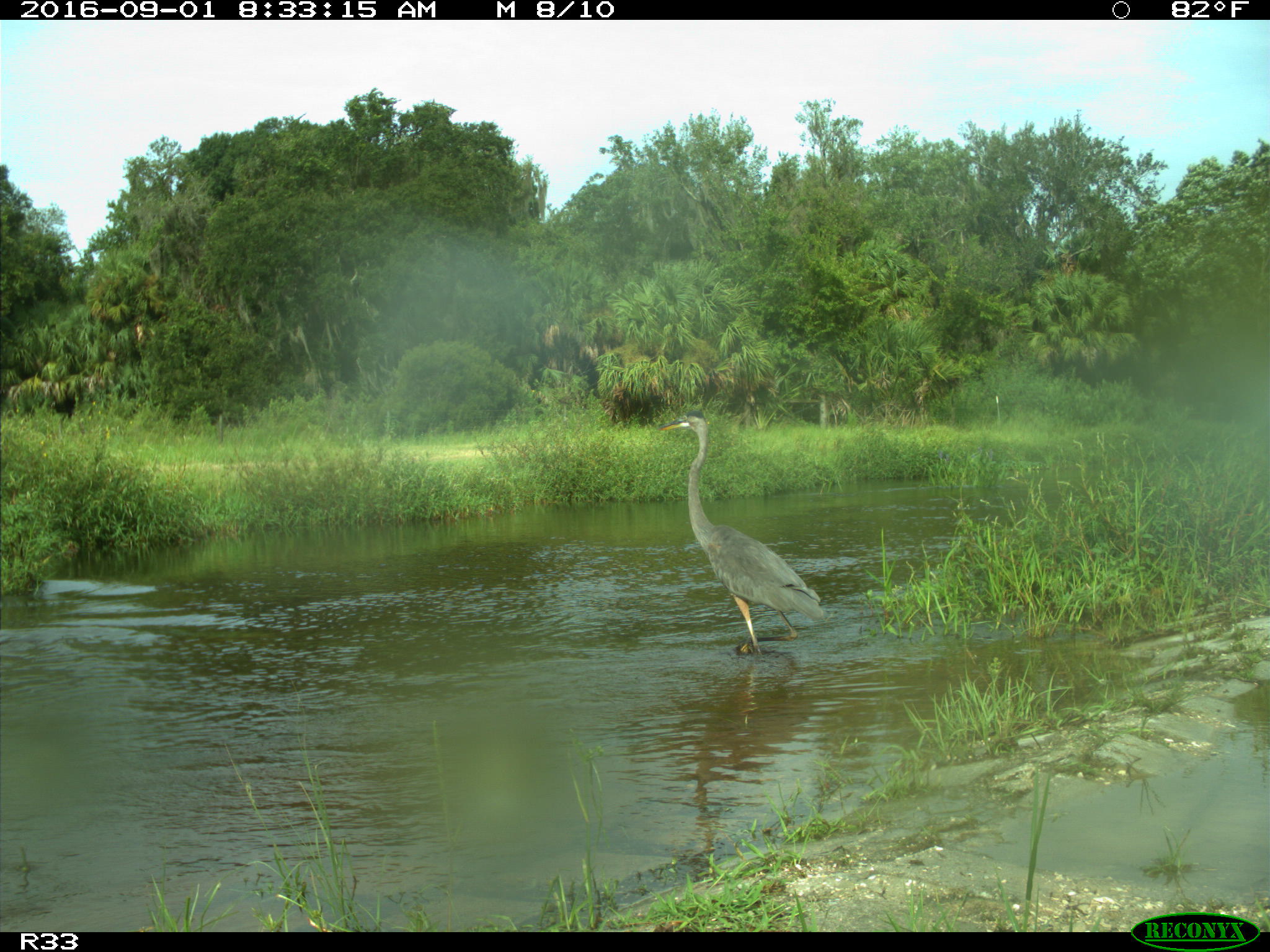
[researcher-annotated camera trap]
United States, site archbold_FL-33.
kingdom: Animalia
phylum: Chordata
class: Aves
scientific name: Aves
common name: birds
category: unidentified bird